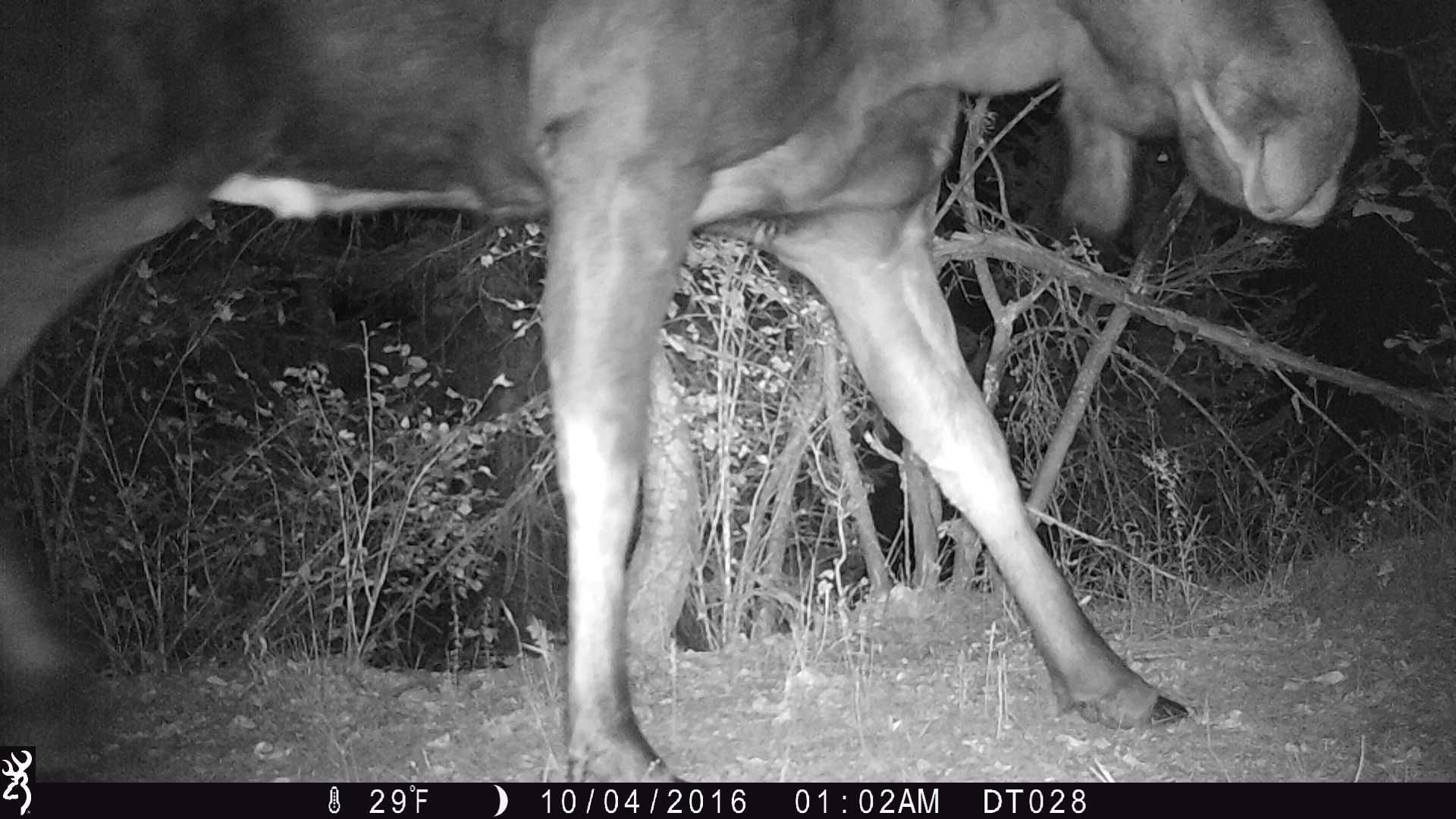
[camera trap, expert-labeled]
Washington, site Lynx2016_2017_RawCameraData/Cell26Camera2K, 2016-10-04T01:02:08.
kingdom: Animalia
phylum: Chordata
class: Mammalia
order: Artiodactyla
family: Cervidae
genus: Alces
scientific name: Alces alces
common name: moose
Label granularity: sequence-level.